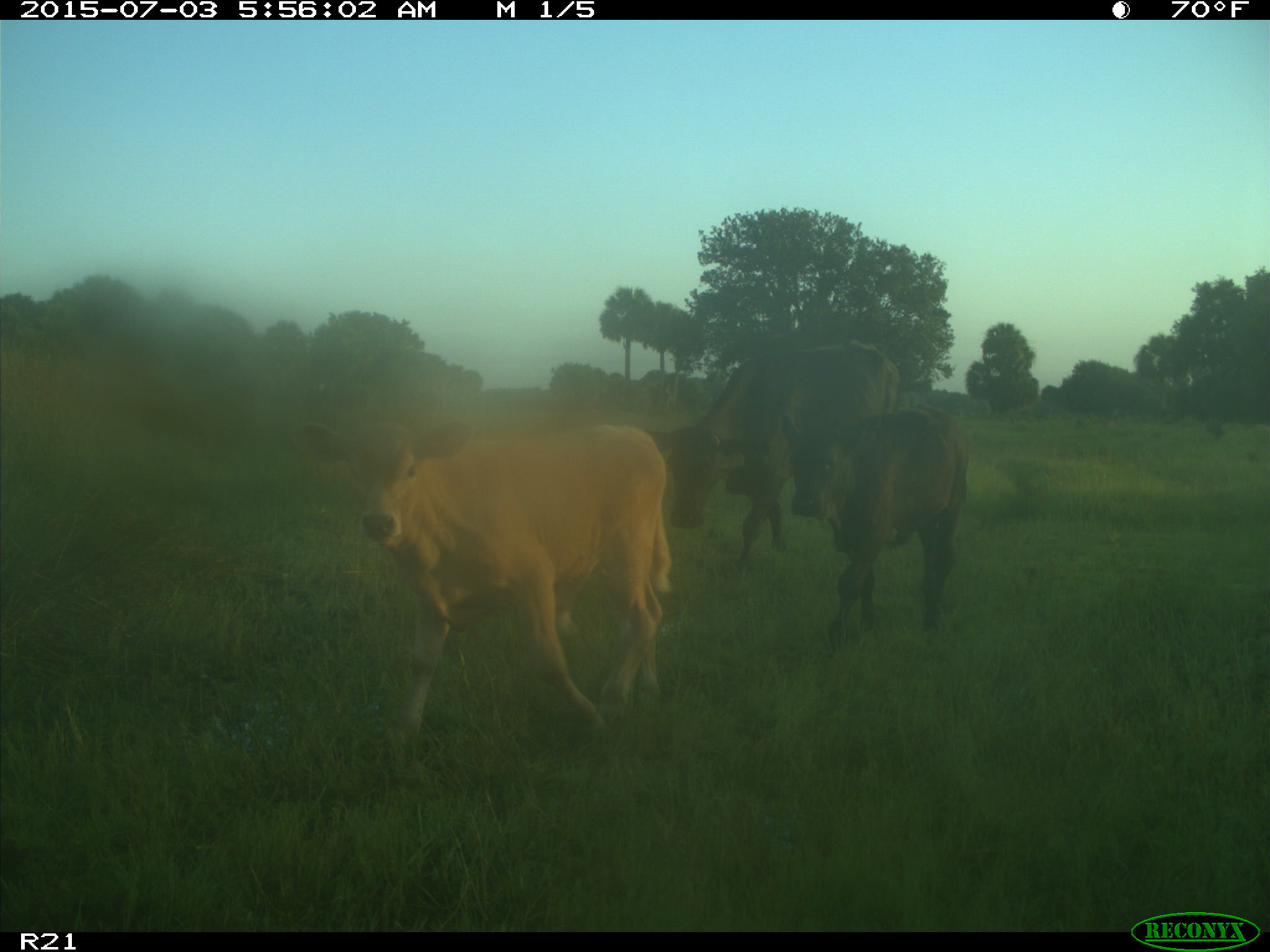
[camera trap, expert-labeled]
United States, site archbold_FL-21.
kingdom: Animalia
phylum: Chordata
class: Mammalia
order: Artiodactyla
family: Bovidae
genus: Bos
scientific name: Bos taurus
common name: domestic cow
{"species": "Bos taurus (domestic cow)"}